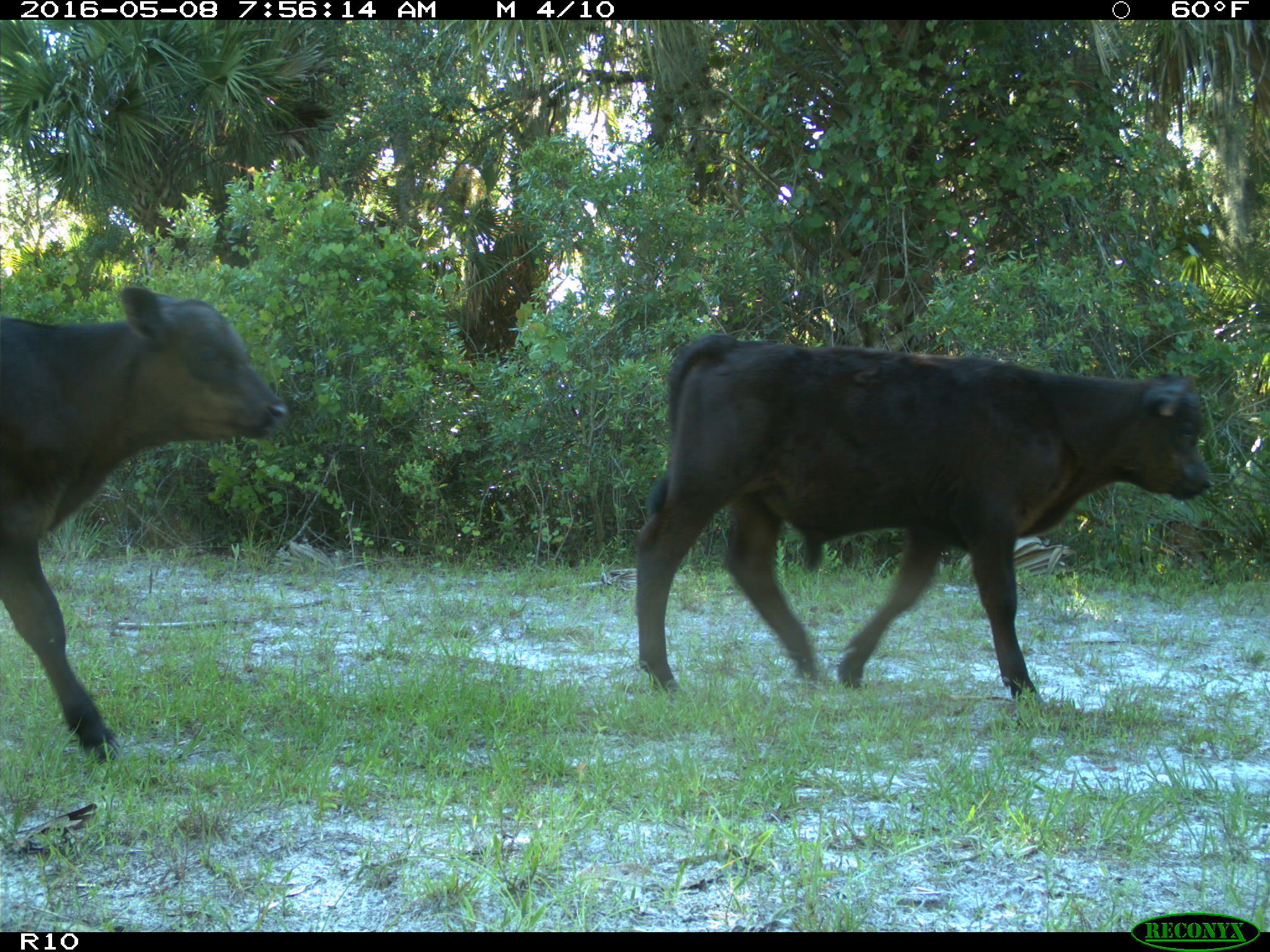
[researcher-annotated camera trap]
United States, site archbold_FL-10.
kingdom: Animalia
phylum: Chordata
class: Mammalia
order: Artiodactyla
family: Bovidae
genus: Bos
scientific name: Bos taurus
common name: domestic cow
Bos taurus (domestic cow).